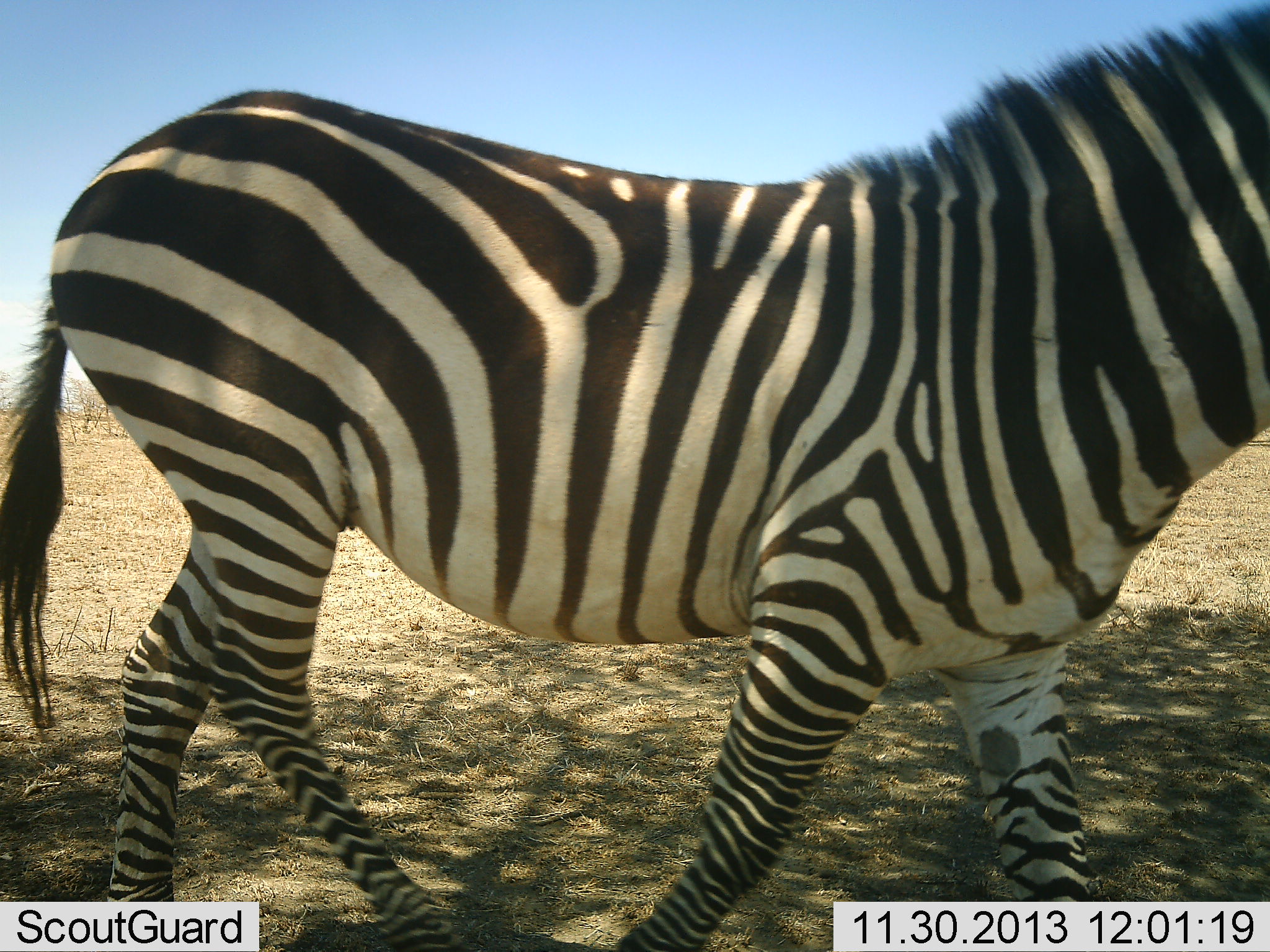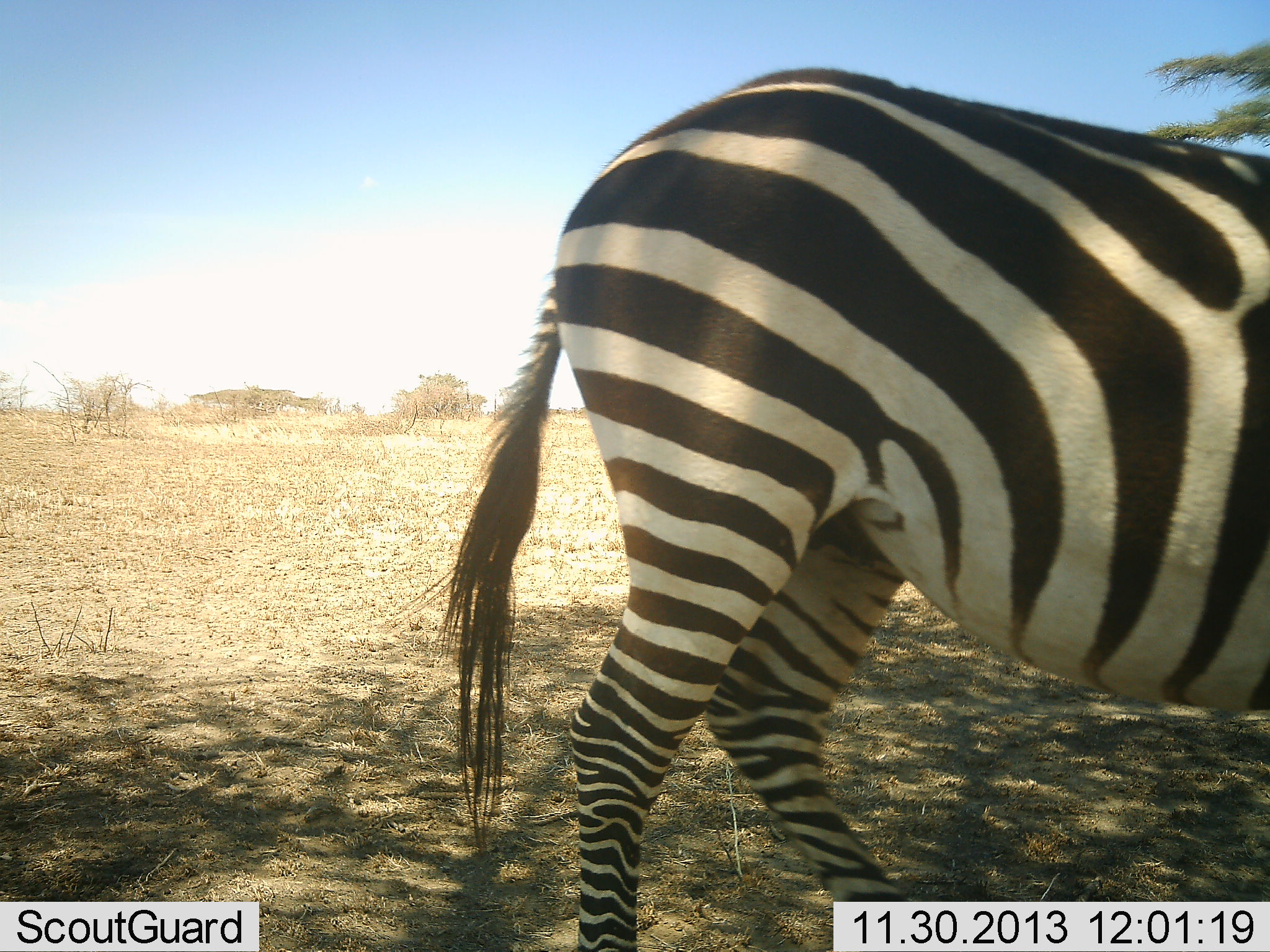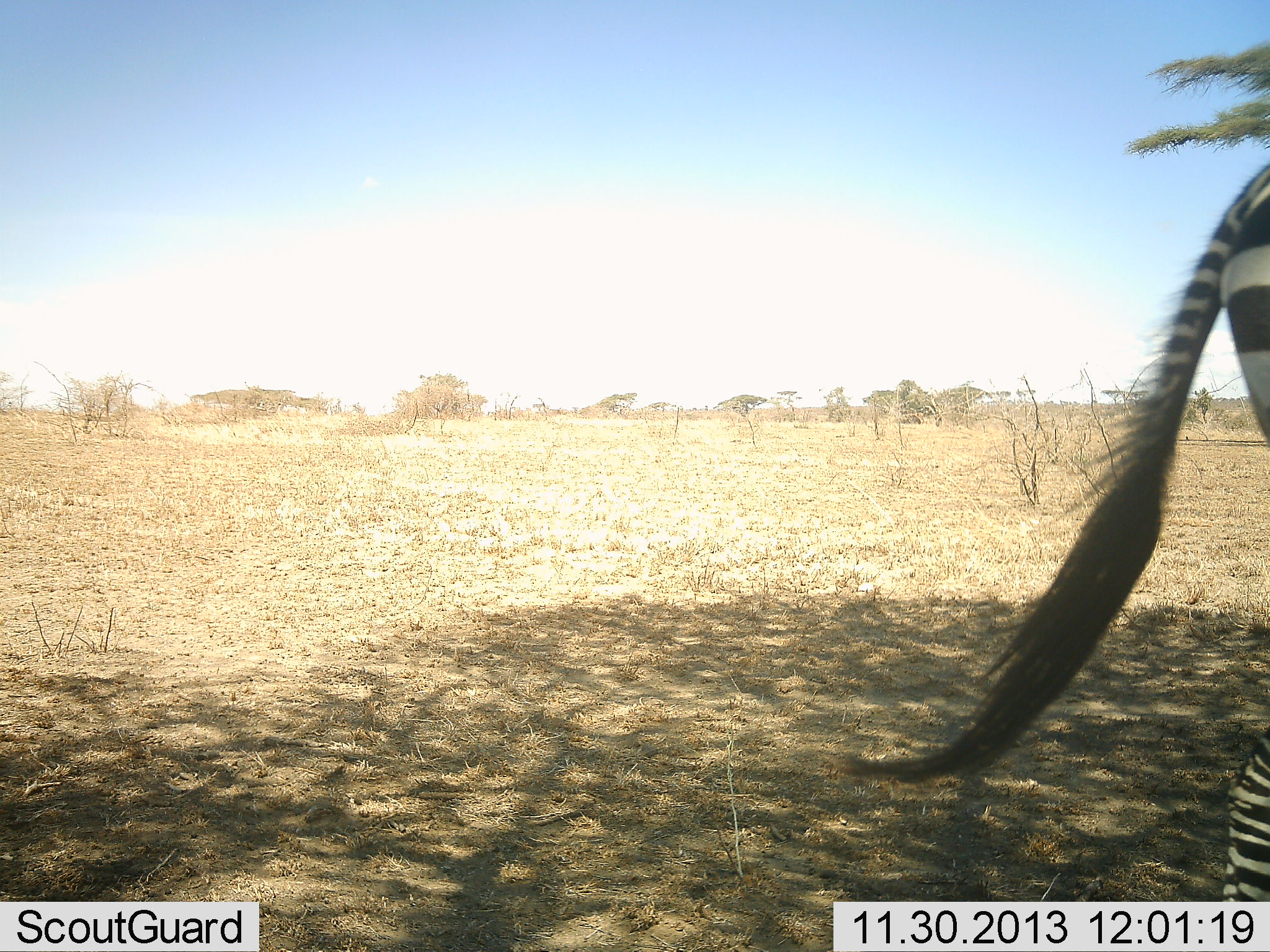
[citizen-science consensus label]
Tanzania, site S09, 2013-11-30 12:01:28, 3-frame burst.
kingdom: Animalia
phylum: Chordata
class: Mammalia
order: Perissodactyla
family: Equidae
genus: Equus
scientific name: Equus quagga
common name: plains zebra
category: zebra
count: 1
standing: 16%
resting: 0%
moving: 89%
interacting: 0%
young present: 0%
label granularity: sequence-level